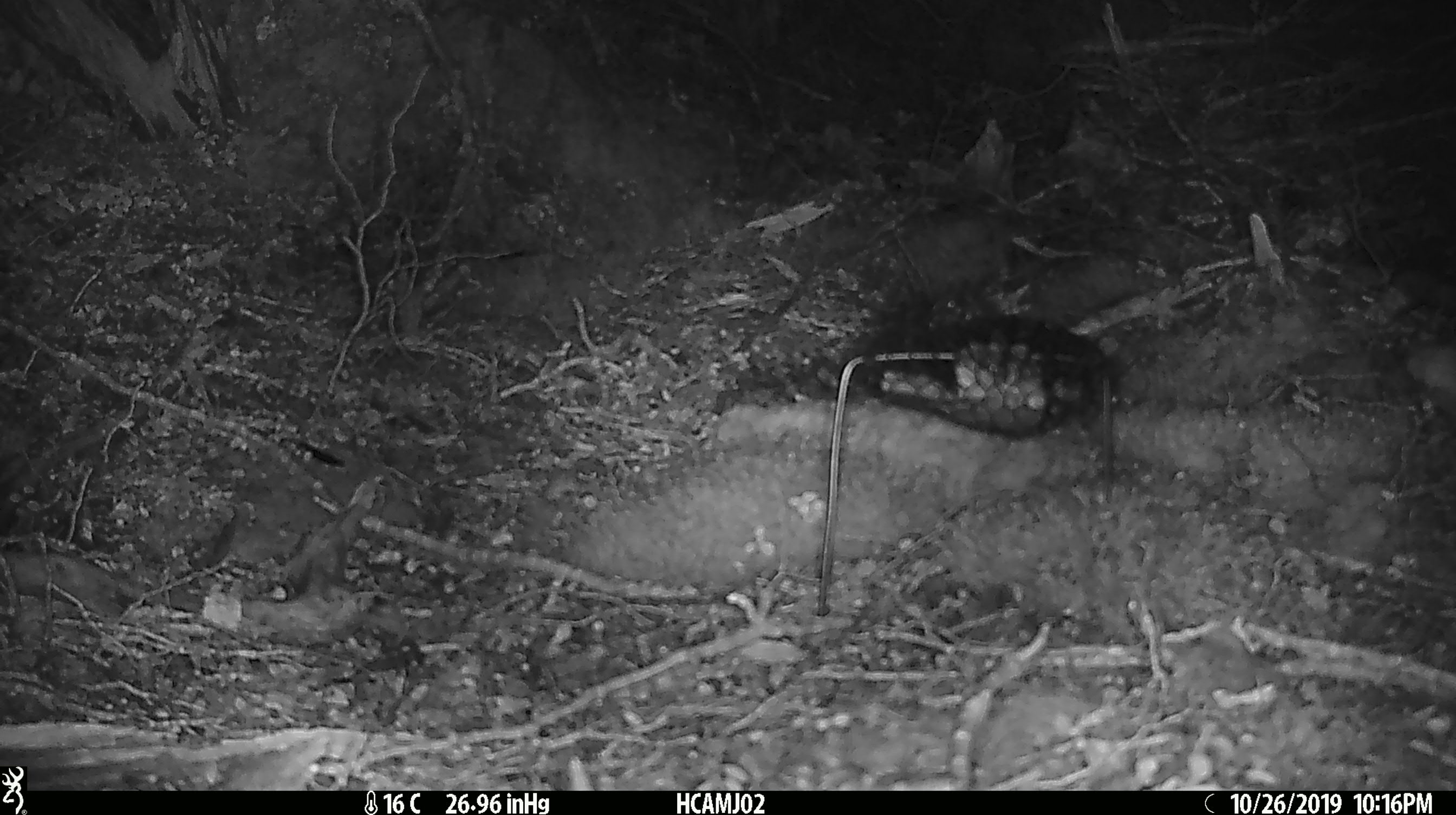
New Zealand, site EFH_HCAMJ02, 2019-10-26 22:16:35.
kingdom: Animalia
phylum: Chordata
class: Mammalia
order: Rodentia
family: Muridae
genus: Mus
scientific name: Mus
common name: mouse